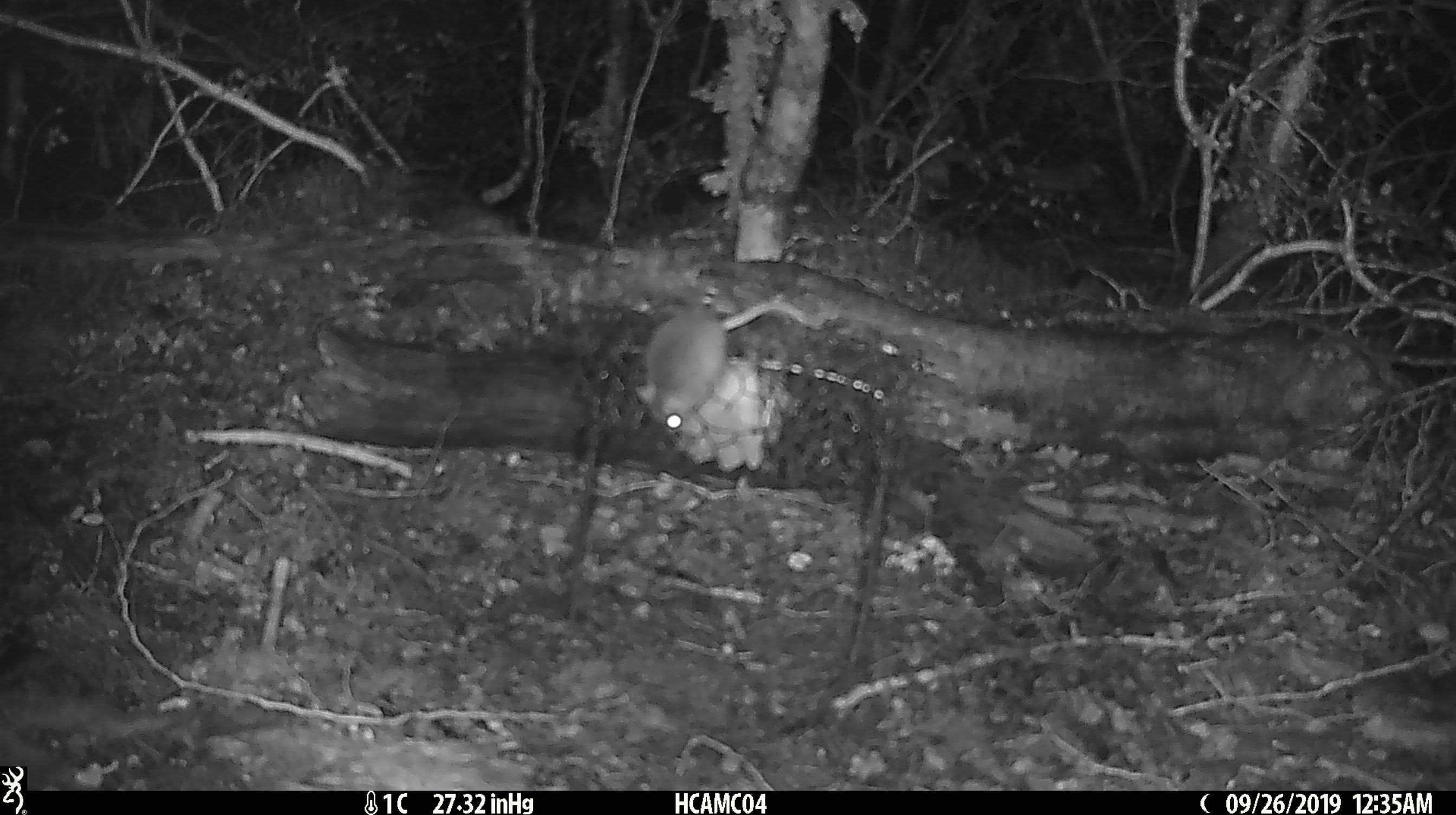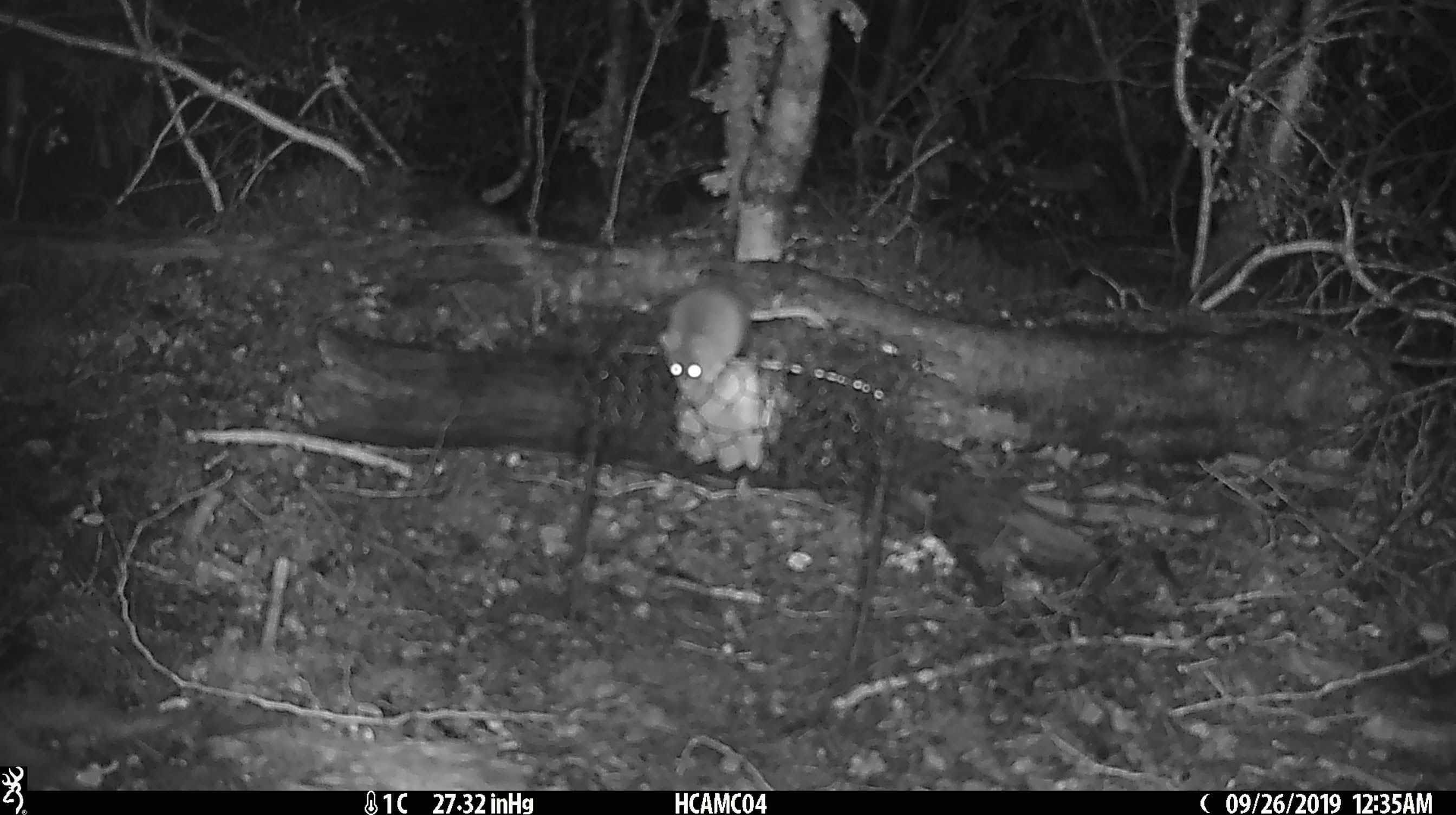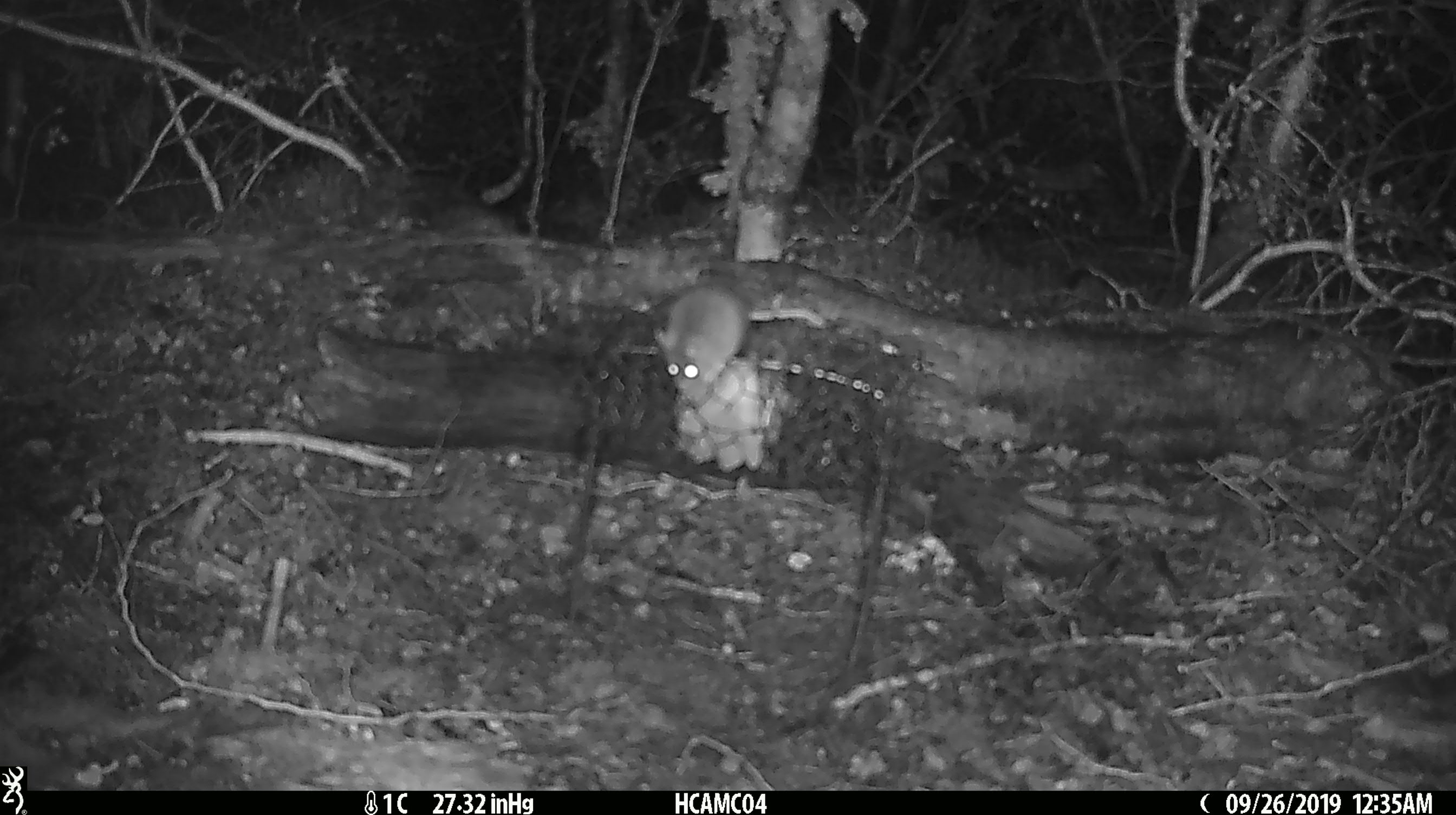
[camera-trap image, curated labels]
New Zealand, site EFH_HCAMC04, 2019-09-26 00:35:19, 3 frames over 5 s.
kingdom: Animalia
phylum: Chordata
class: Mammalia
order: Rodentia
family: Muridae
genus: Mus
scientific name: Mus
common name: mouse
Mouse (Mus).